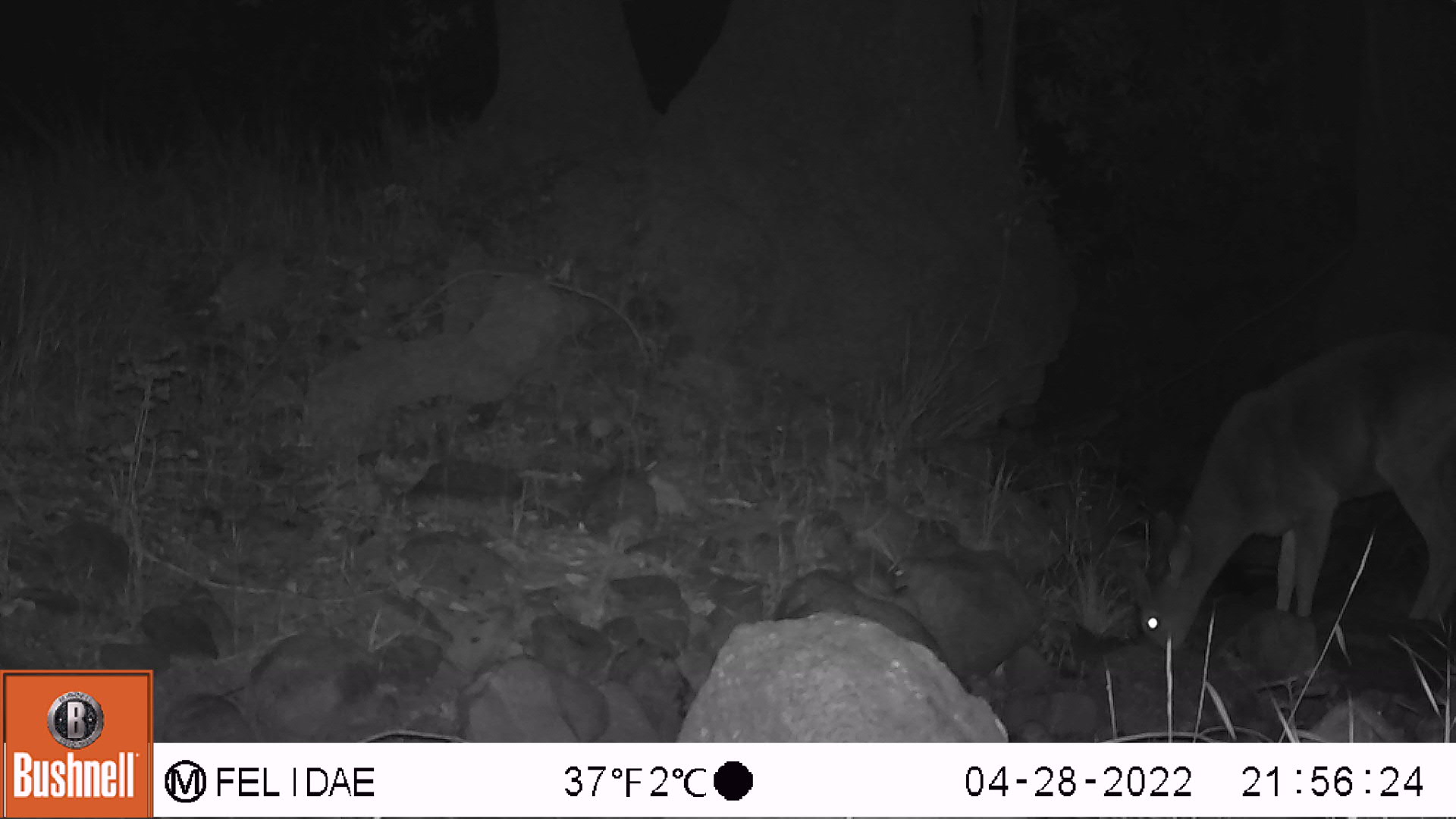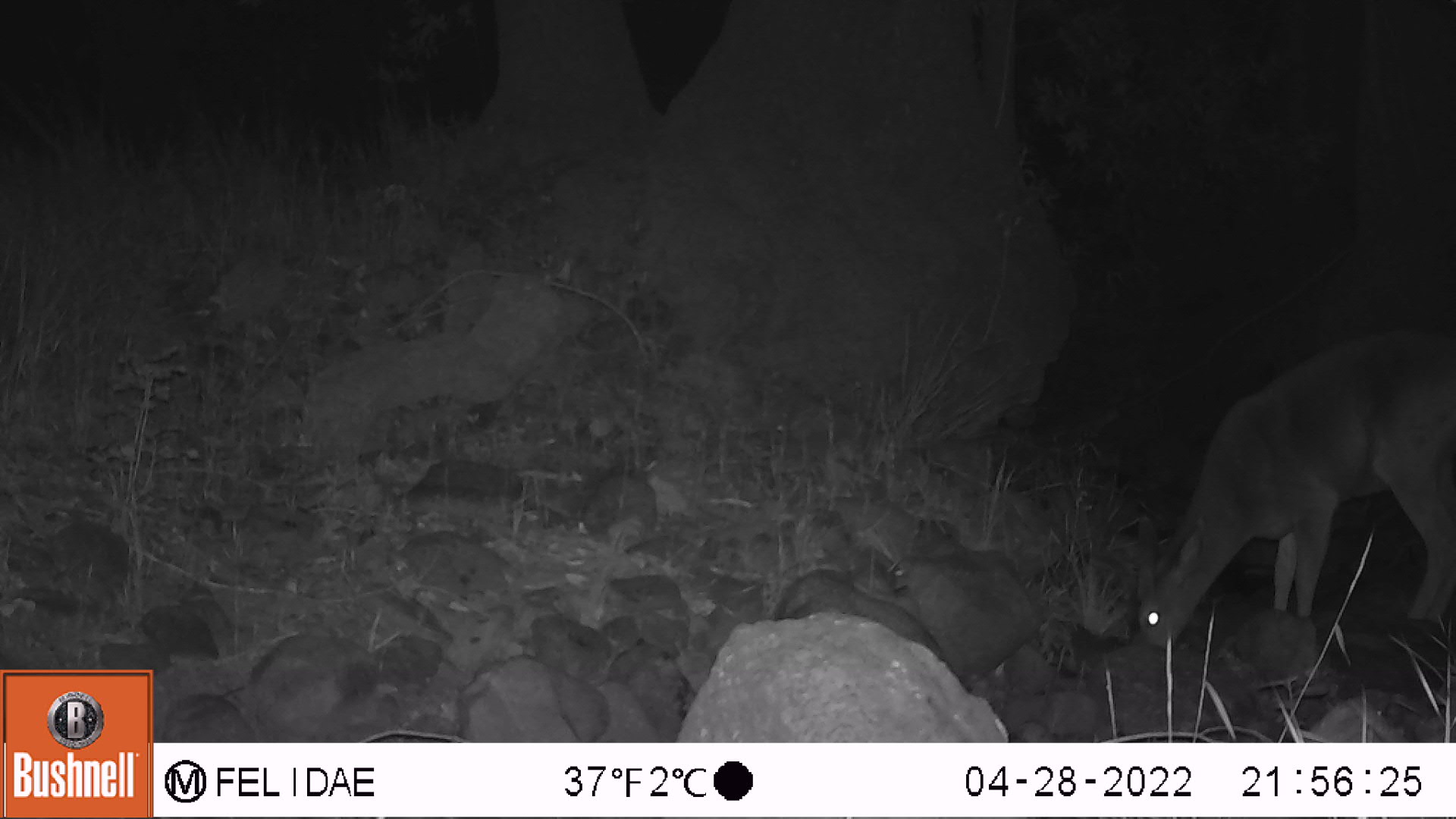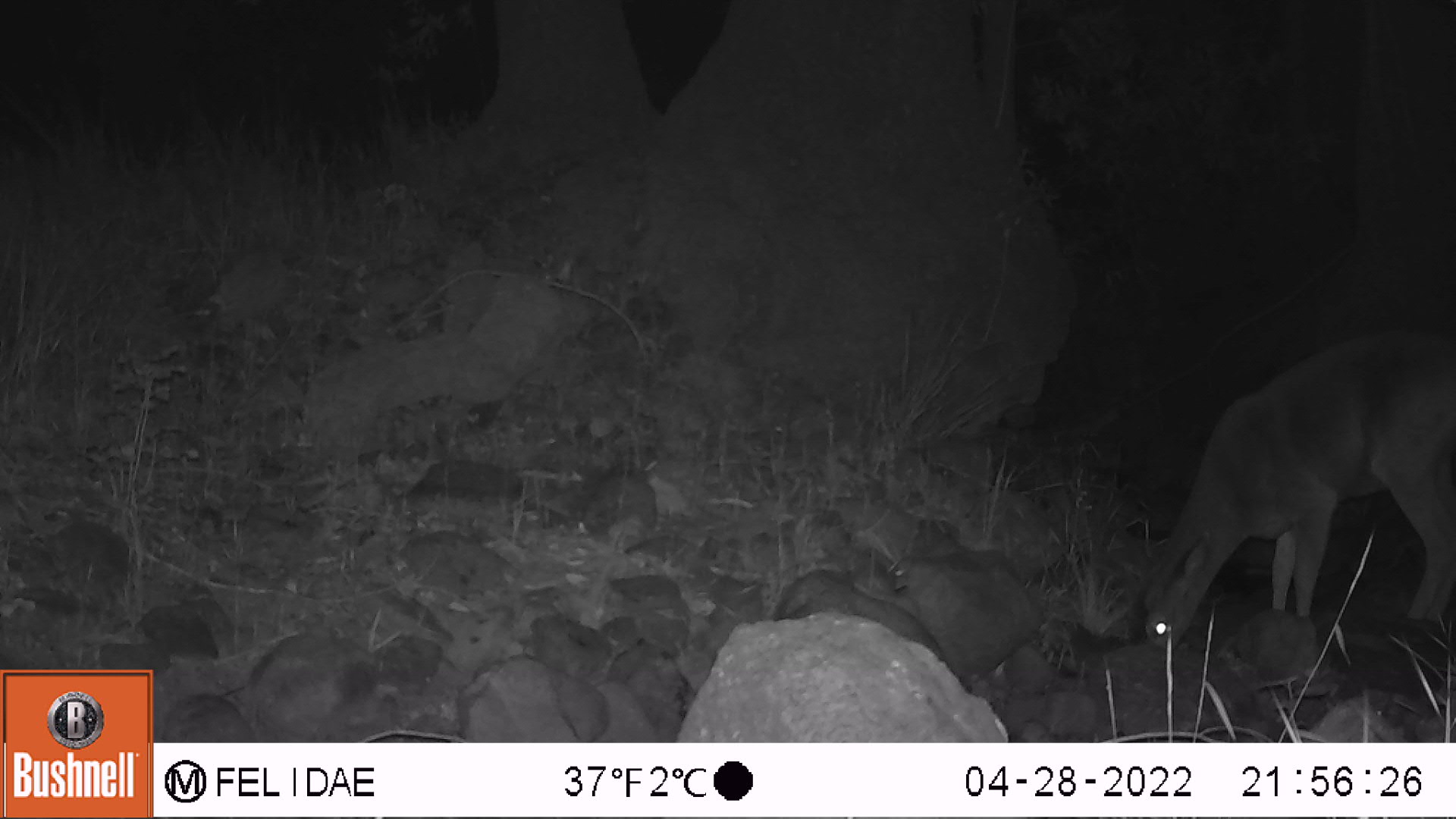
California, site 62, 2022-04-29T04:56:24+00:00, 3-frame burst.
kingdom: Animalia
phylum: Chordata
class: Mammalia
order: Artiodactyla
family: Cervidae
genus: Odocoileus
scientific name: Odocoileus hemionus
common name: mule deer